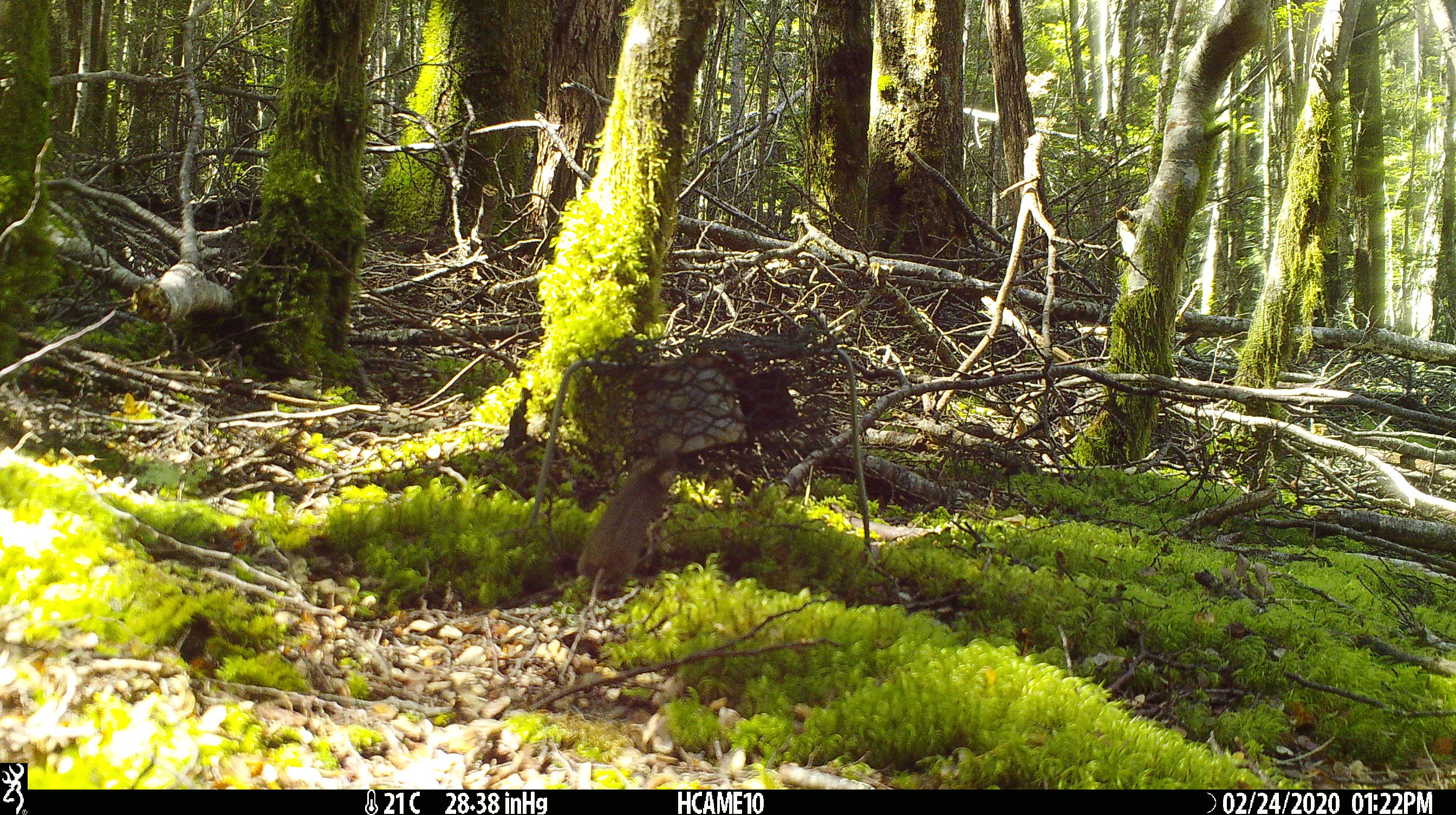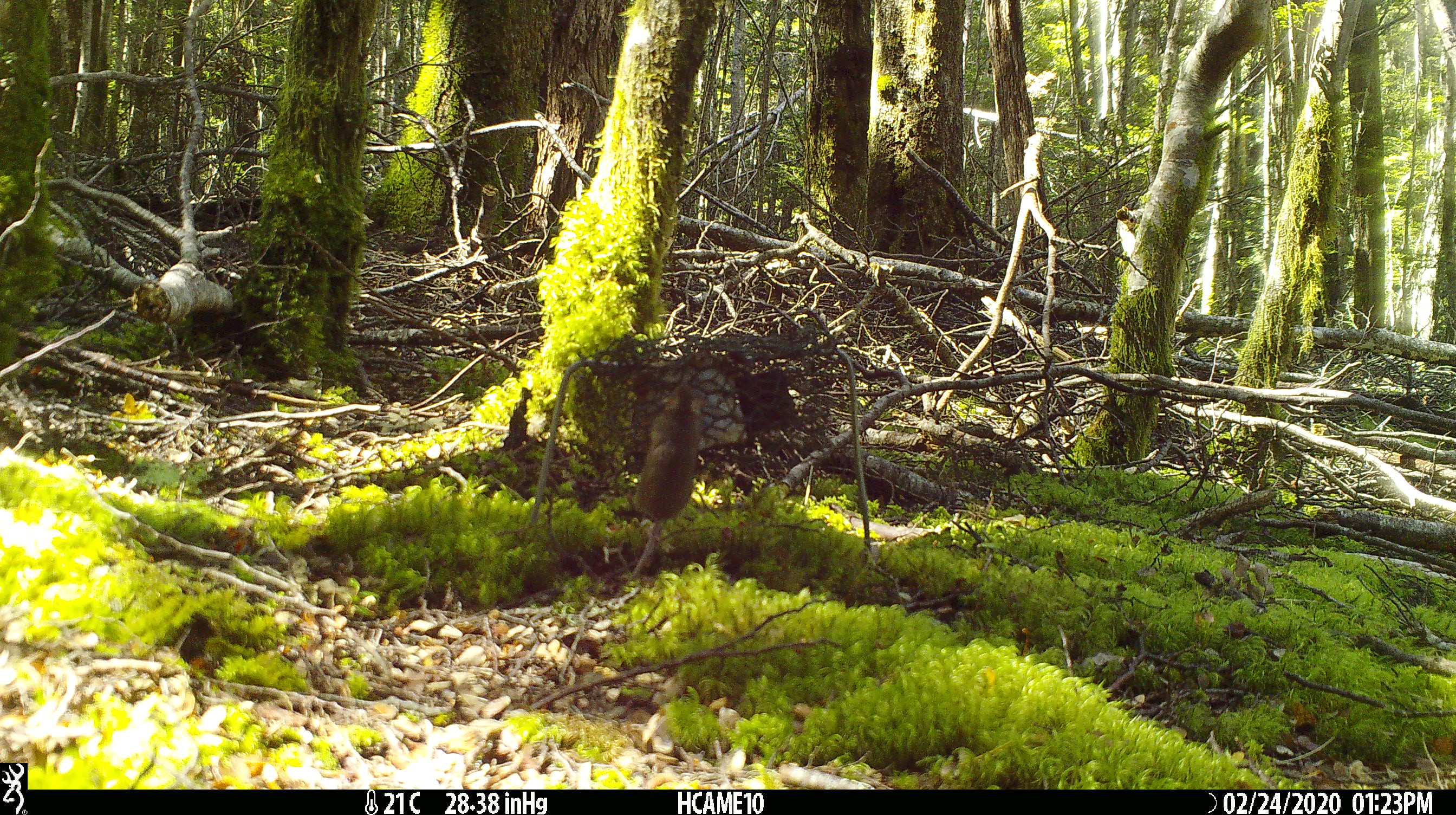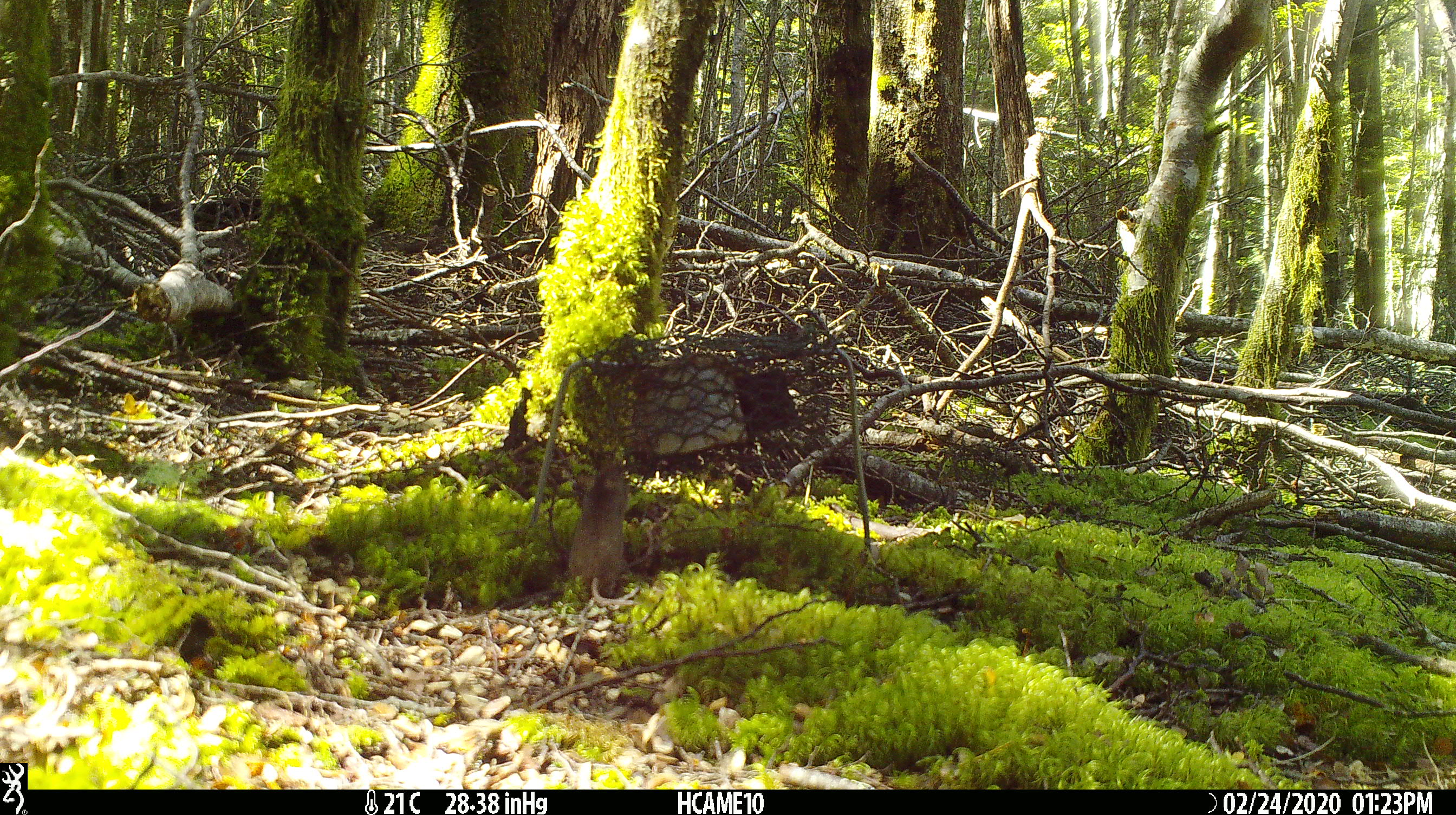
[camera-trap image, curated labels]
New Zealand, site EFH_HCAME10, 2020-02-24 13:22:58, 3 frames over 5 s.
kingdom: Animalia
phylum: Chordata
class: Mammalia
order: Rodentia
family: Muridae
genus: Mus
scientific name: Mus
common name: mouse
Mouse (Mus).